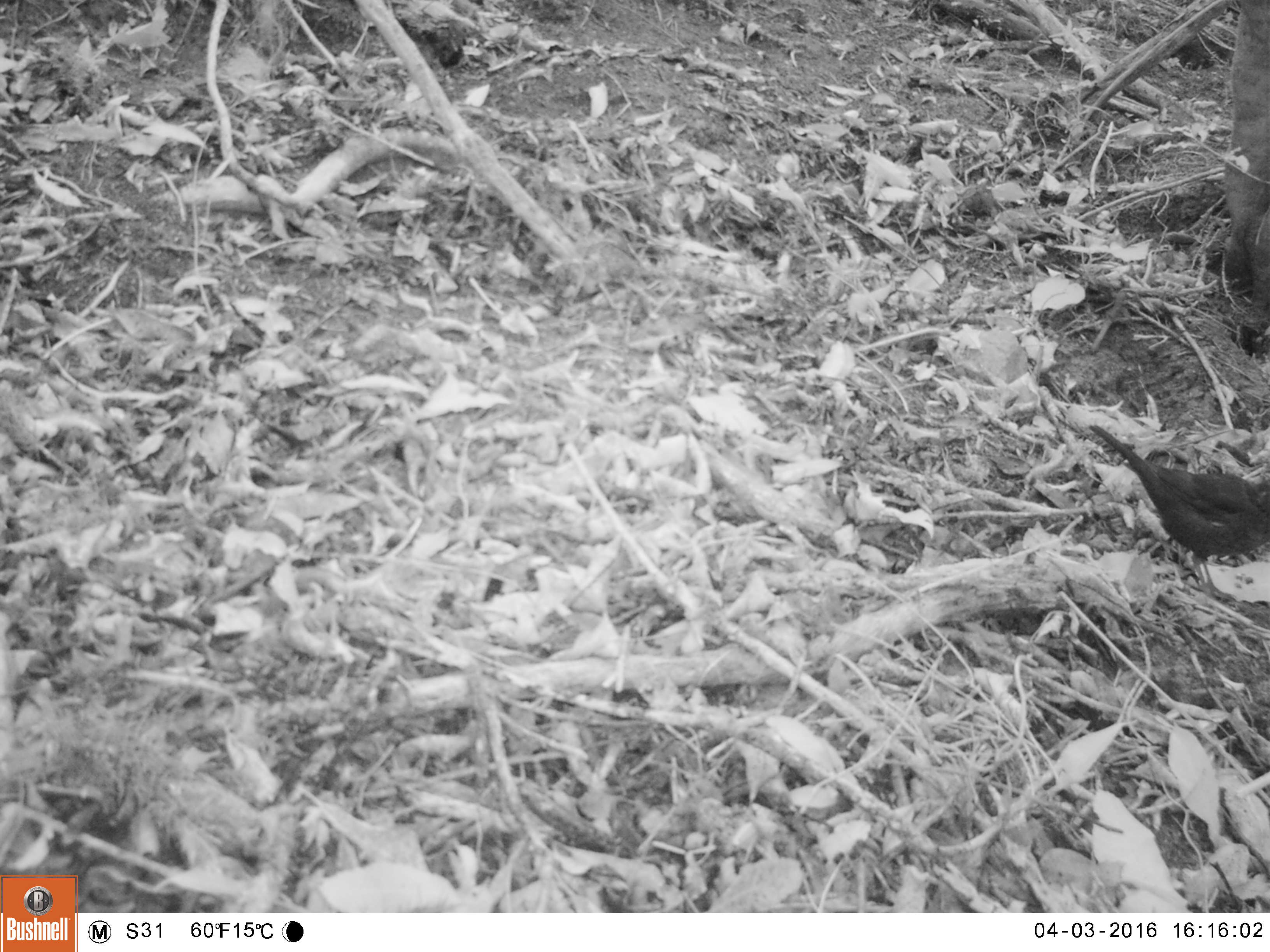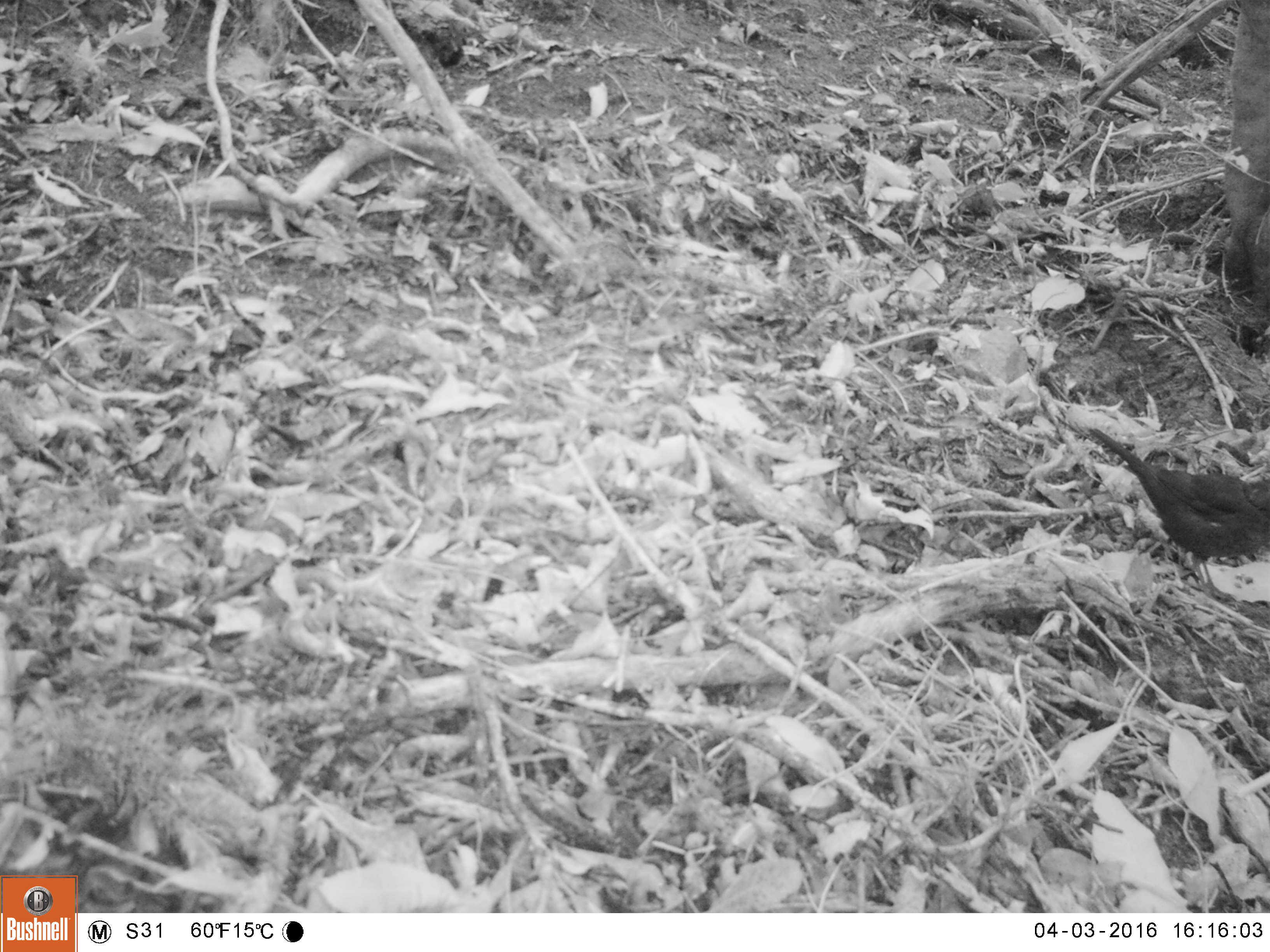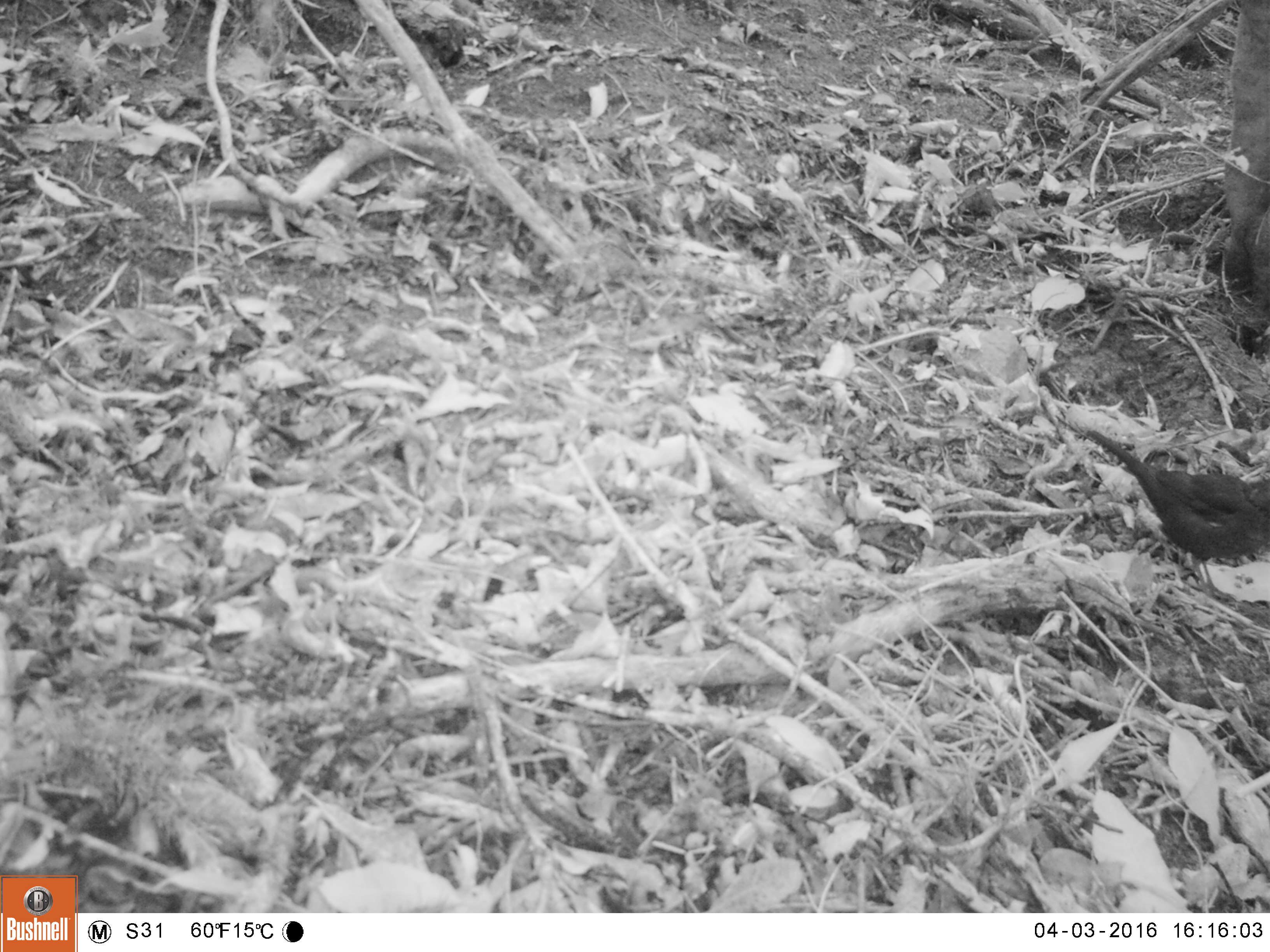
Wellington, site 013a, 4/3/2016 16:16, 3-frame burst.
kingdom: Animalia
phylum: Chordata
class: Aves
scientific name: Aves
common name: bird